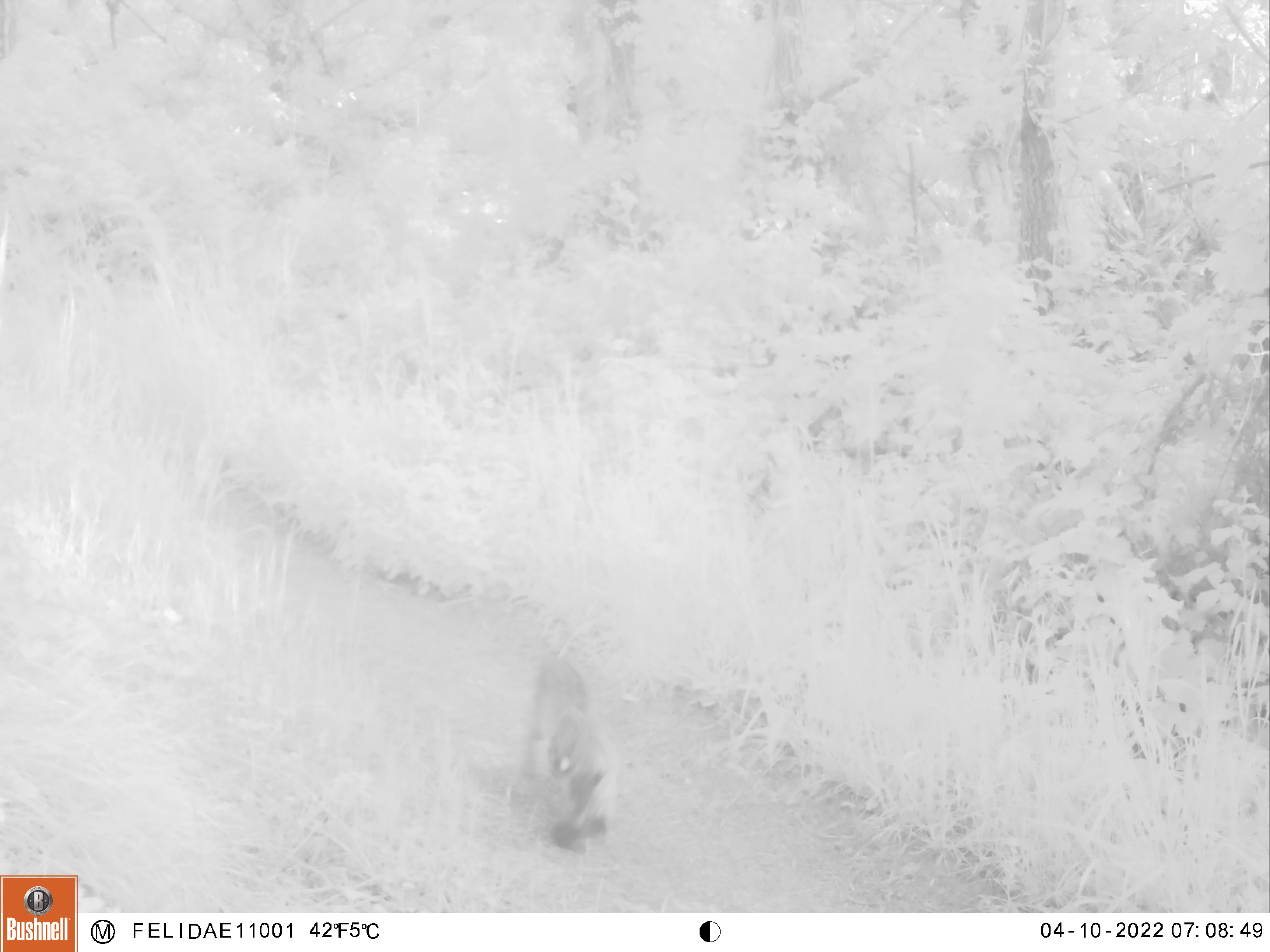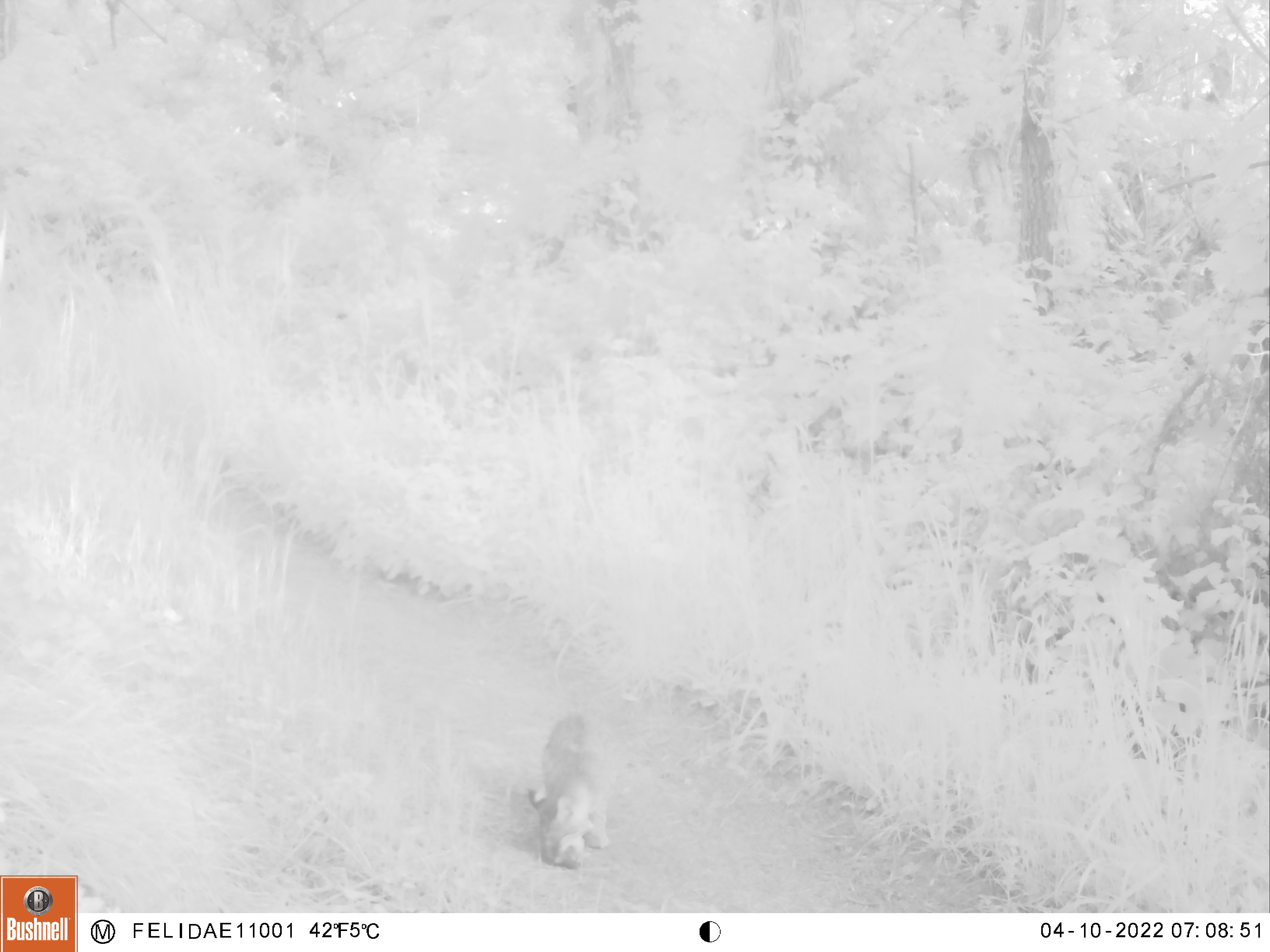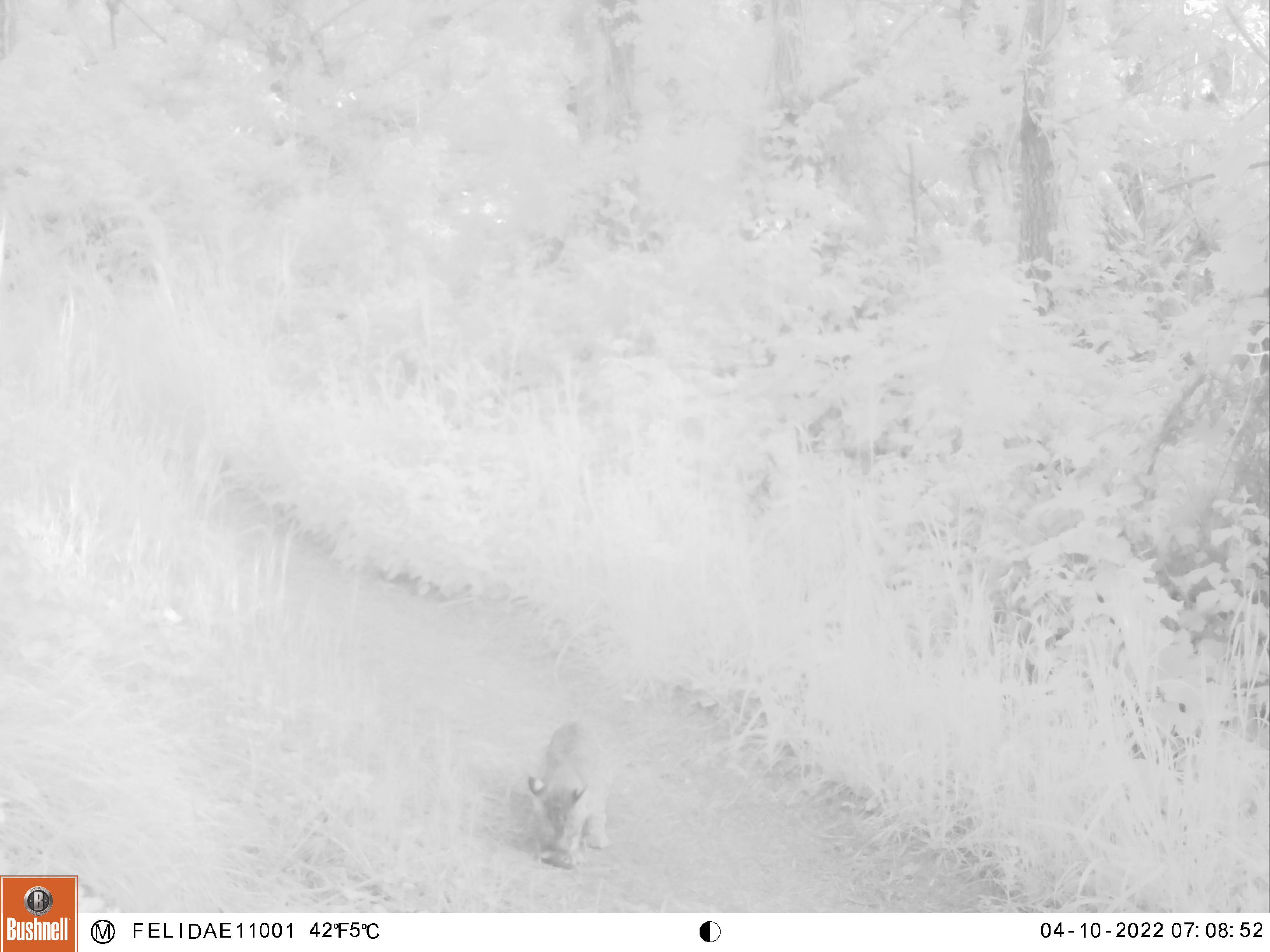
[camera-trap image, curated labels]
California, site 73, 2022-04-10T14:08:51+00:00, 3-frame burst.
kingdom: Animalia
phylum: Chordata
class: Mammalia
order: Carnivora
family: Felidae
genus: Lynx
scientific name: Lynx rufus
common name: bobcat